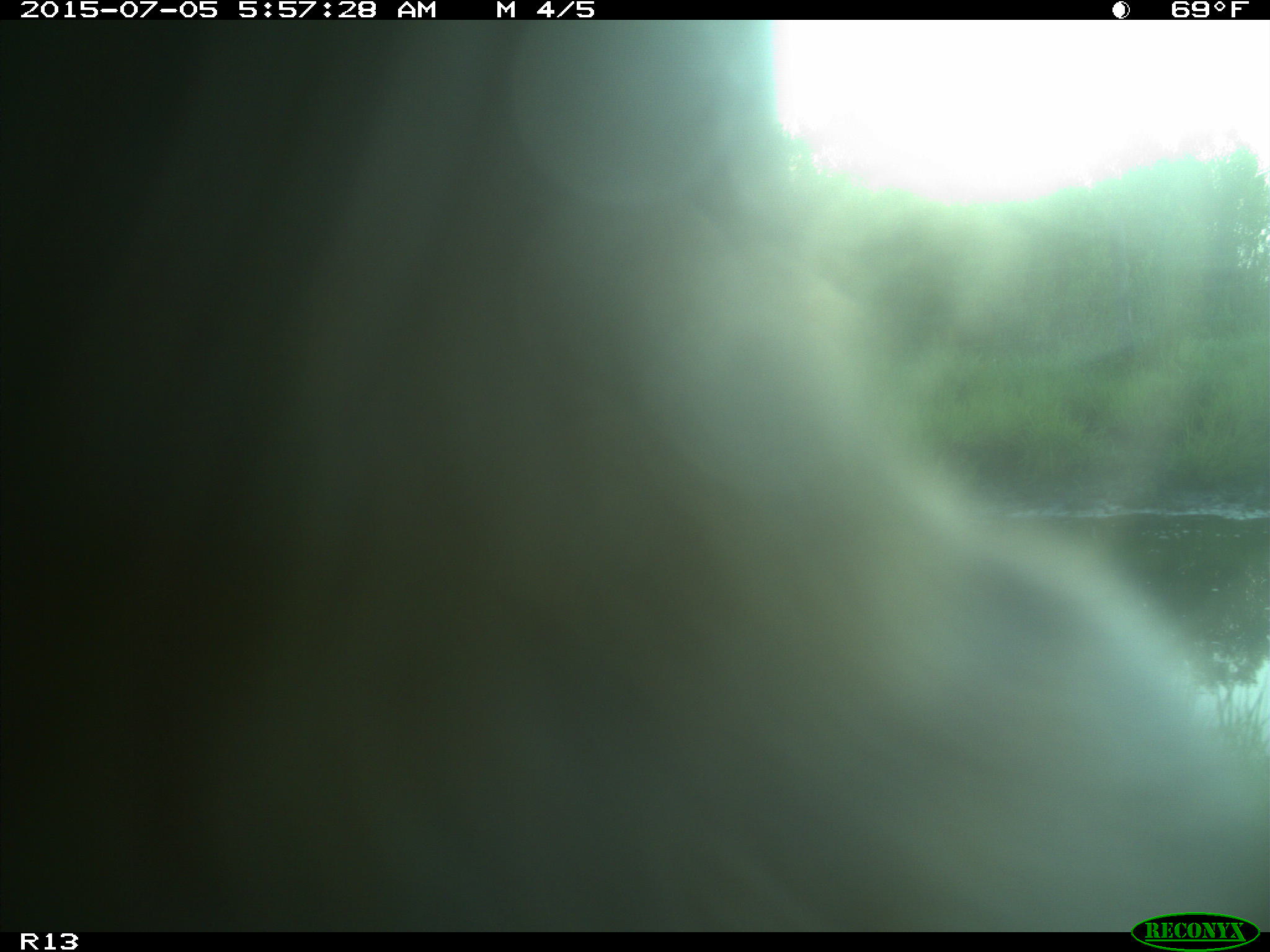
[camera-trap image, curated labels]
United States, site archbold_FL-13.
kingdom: Animalia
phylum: Chordata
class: Mammalia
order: Artiodactyla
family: Bovidae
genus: Bos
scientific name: Bos taurus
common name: domestic cow